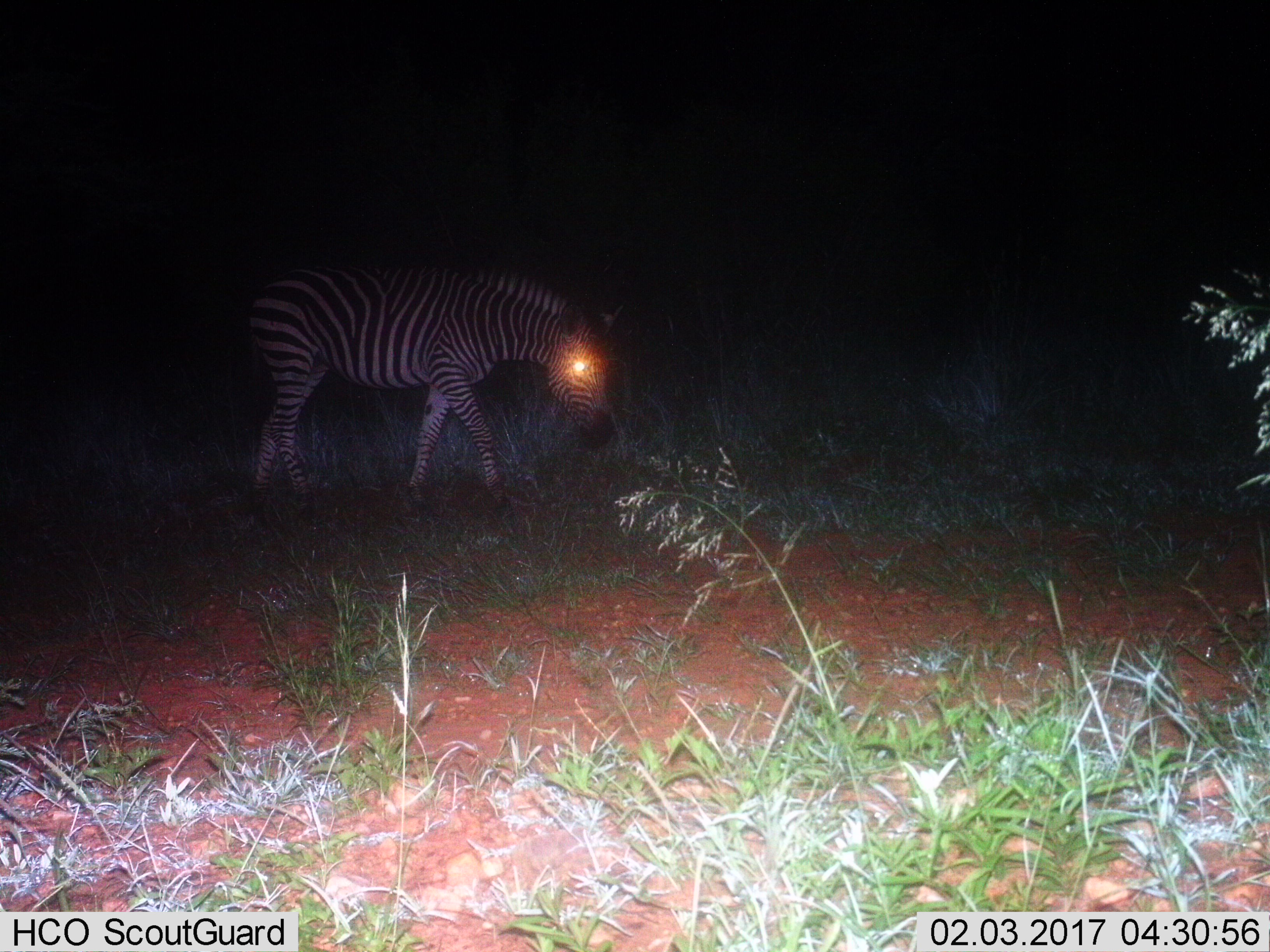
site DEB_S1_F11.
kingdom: Animalia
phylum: Chordata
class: Mammalia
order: Perissodactyla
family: Equidae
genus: Equus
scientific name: Equus quagga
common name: plains zebra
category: zebraplains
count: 1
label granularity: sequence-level